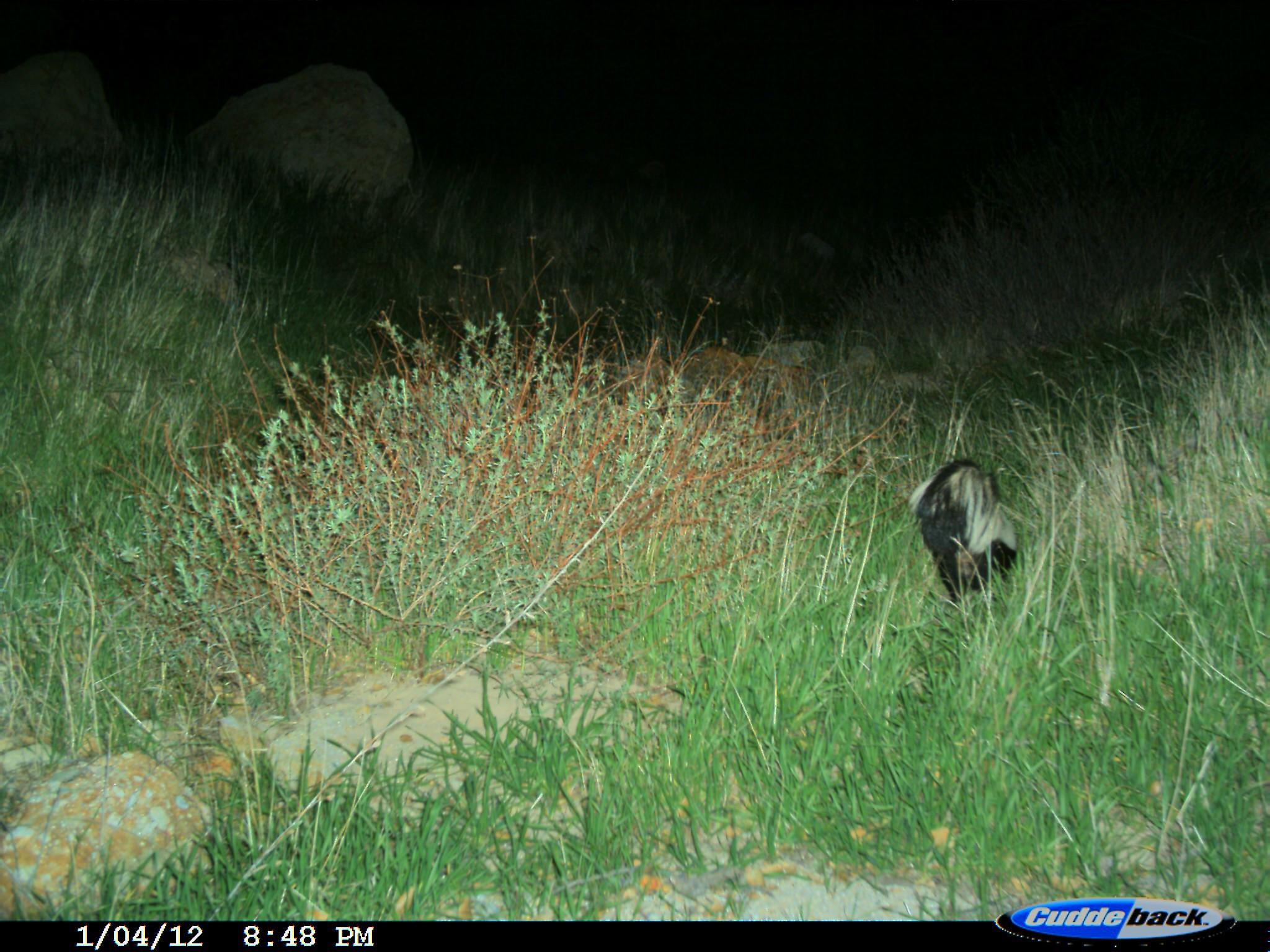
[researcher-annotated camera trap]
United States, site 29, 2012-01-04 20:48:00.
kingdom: Animalia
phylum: Chordata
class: Mammalia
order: Carnivora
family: Mephitidae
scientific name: Mephitidae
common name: skunk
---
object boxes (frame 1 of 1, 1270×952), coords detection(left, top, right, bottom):
skunk: detection(908, 457, 1020, 604)